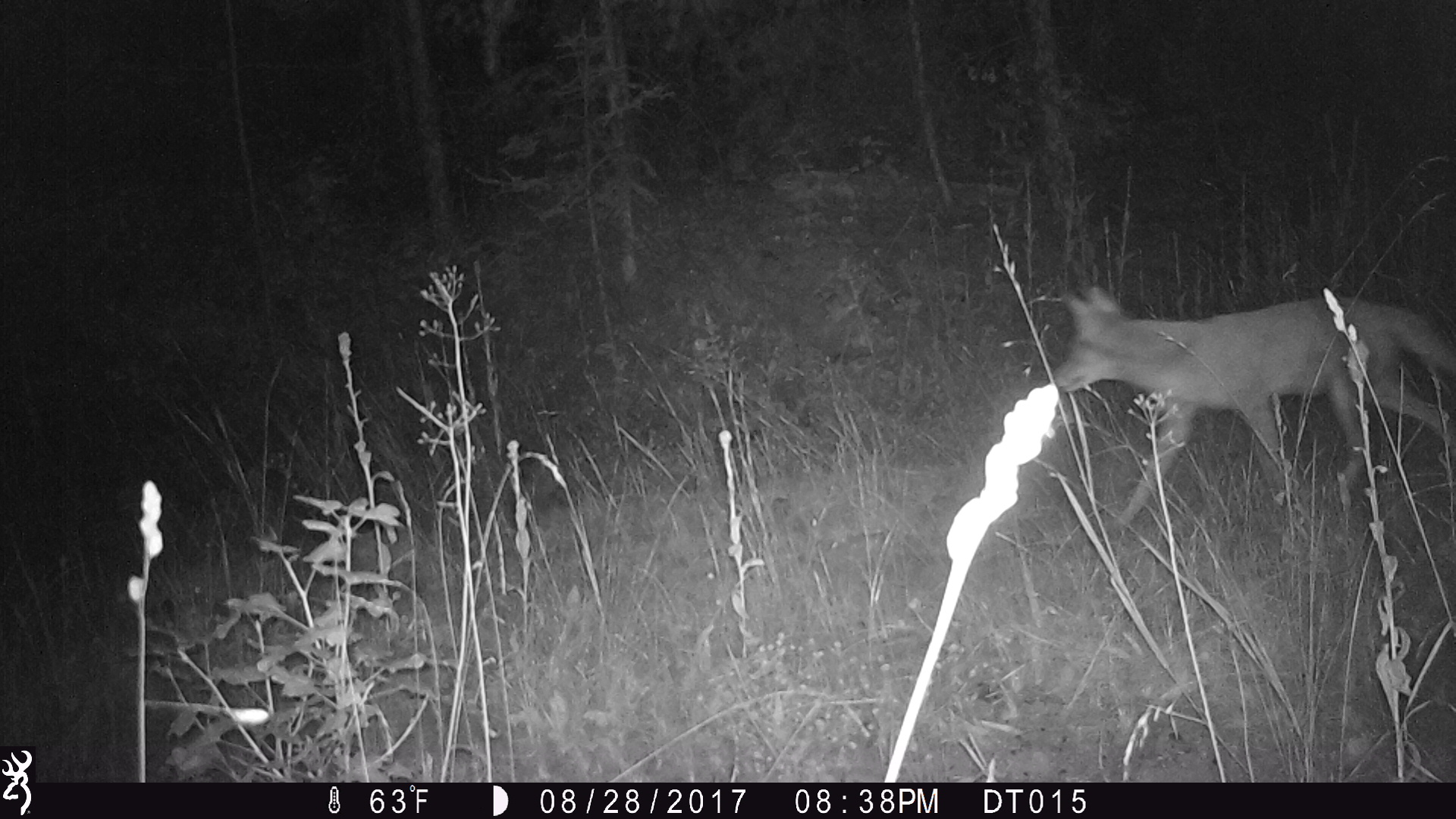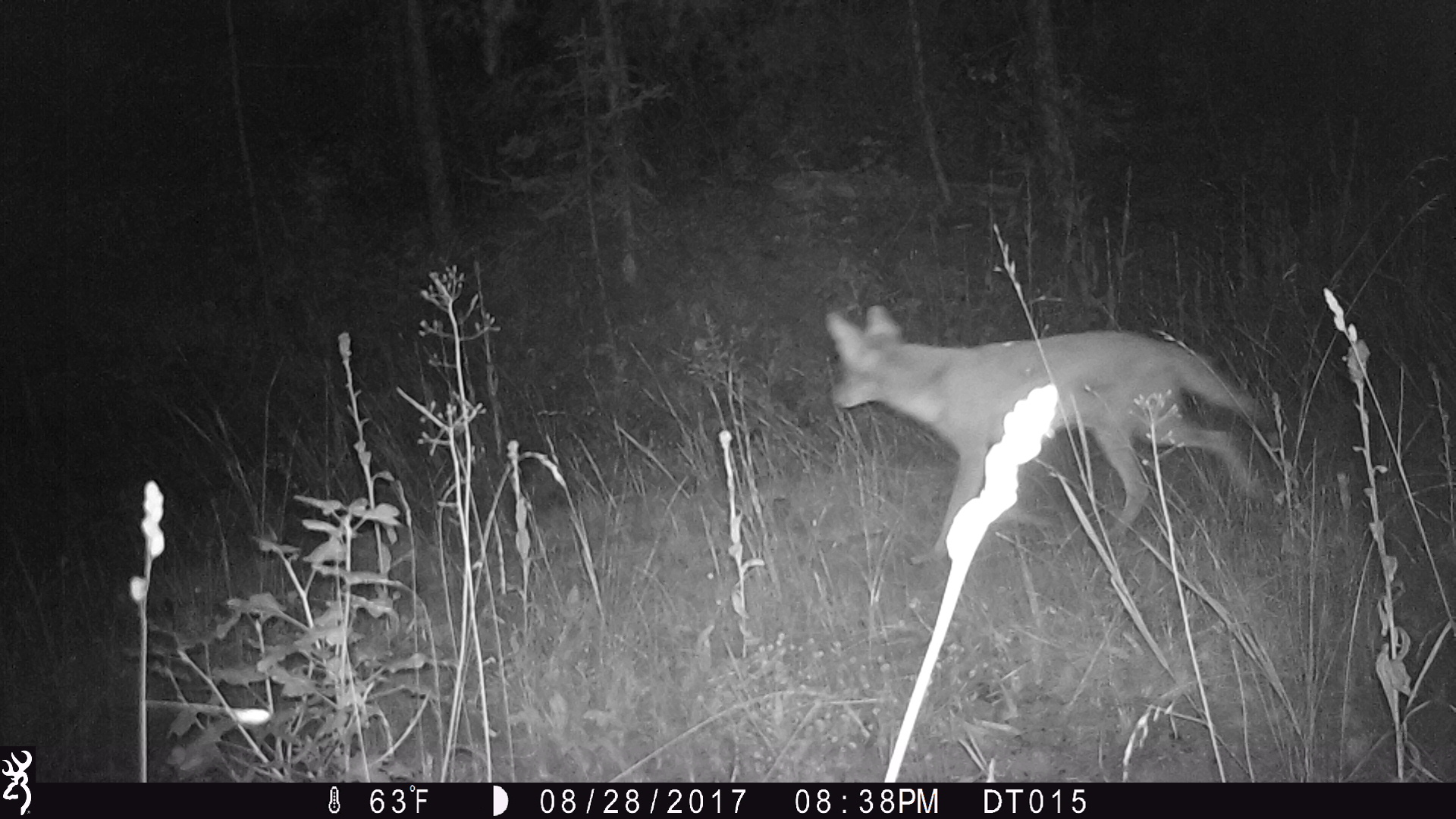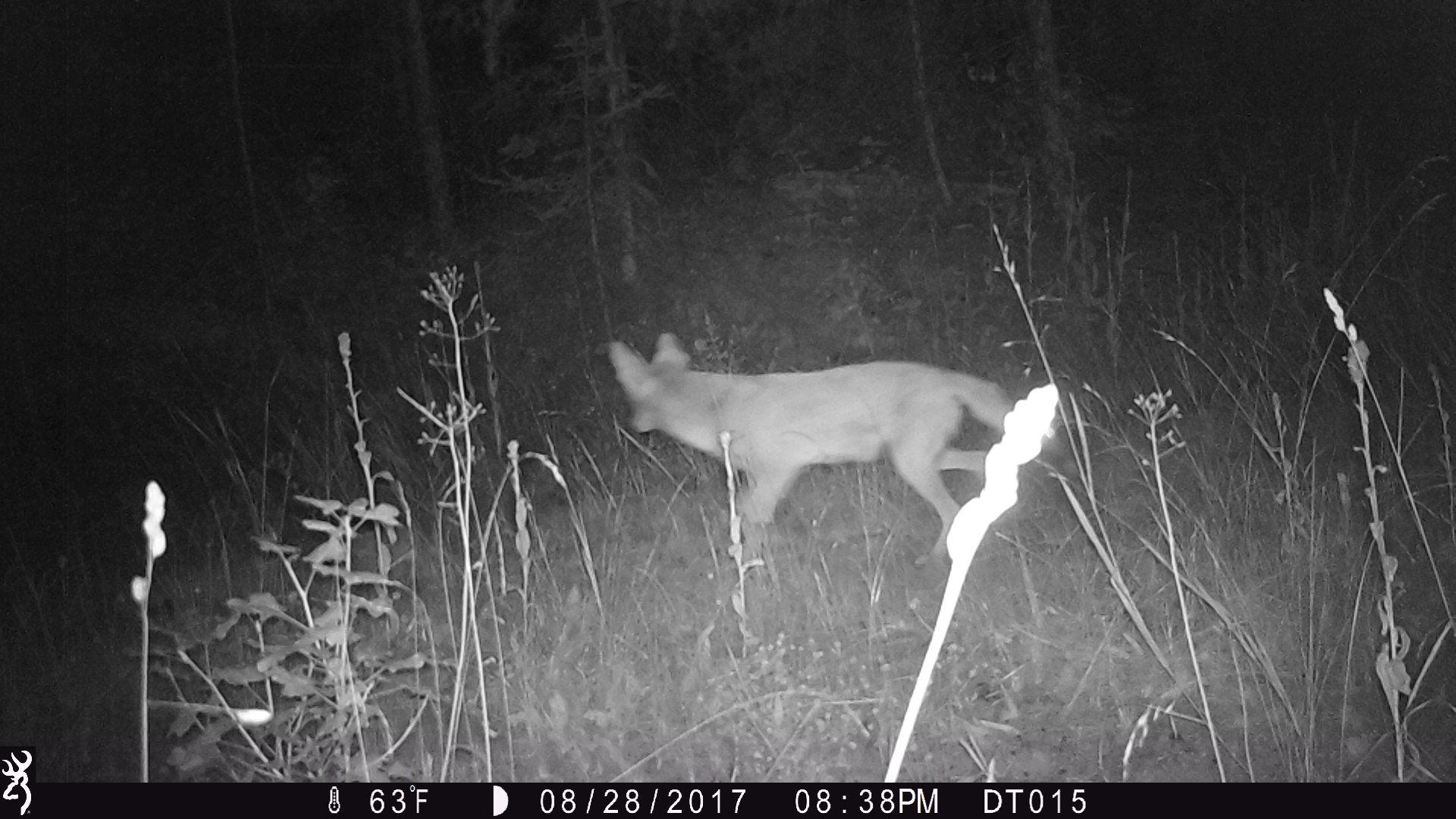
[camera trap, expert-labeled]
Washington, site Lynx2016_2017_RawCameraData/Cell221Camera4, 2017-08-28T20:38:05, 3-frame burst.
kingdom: Animalia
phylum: Chordata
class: Mammalia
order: Carnivora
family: Canidae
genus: Canis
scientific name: Canis latrans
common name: coyote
Canis latrans (coyote). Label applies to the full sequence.